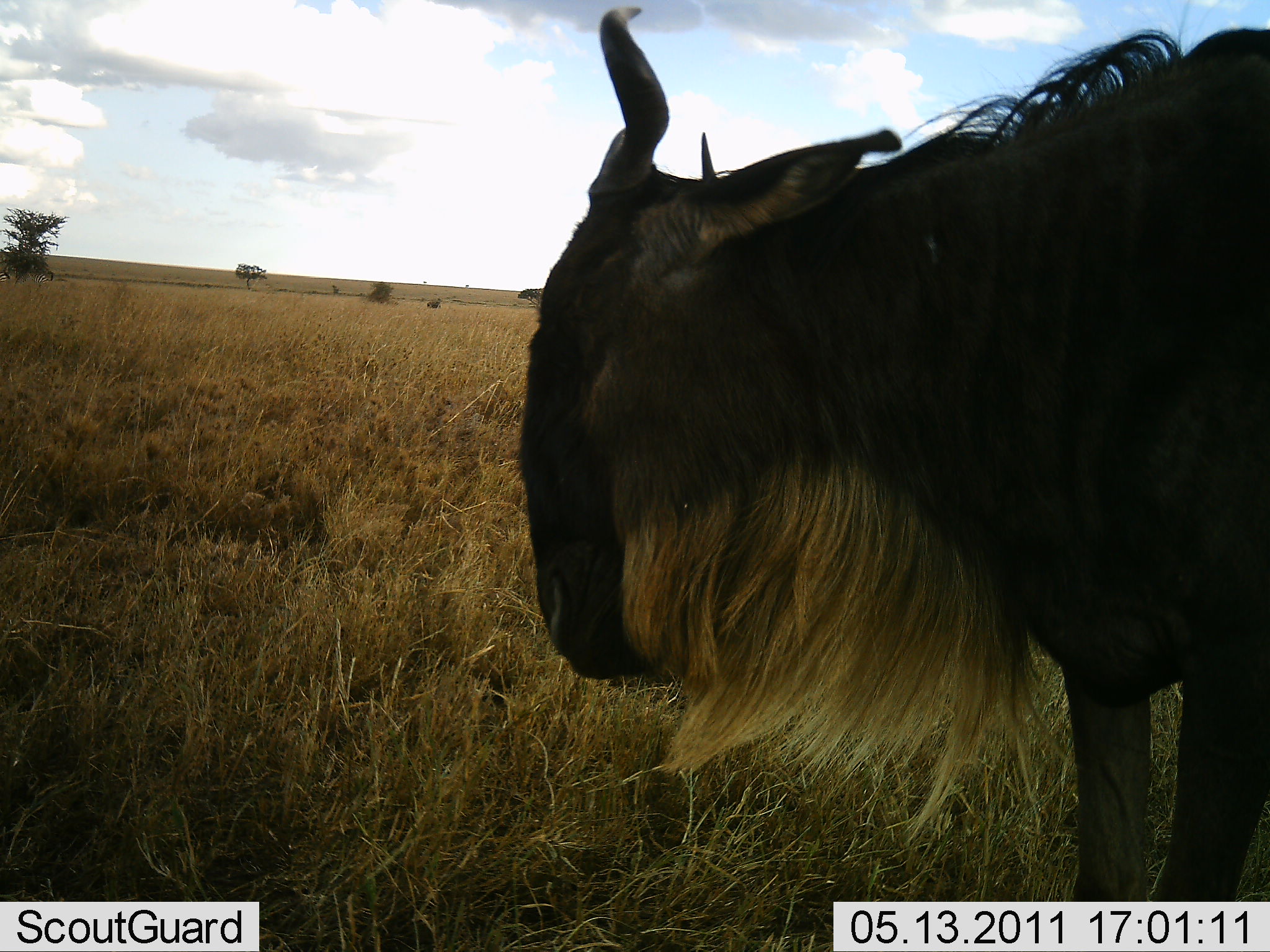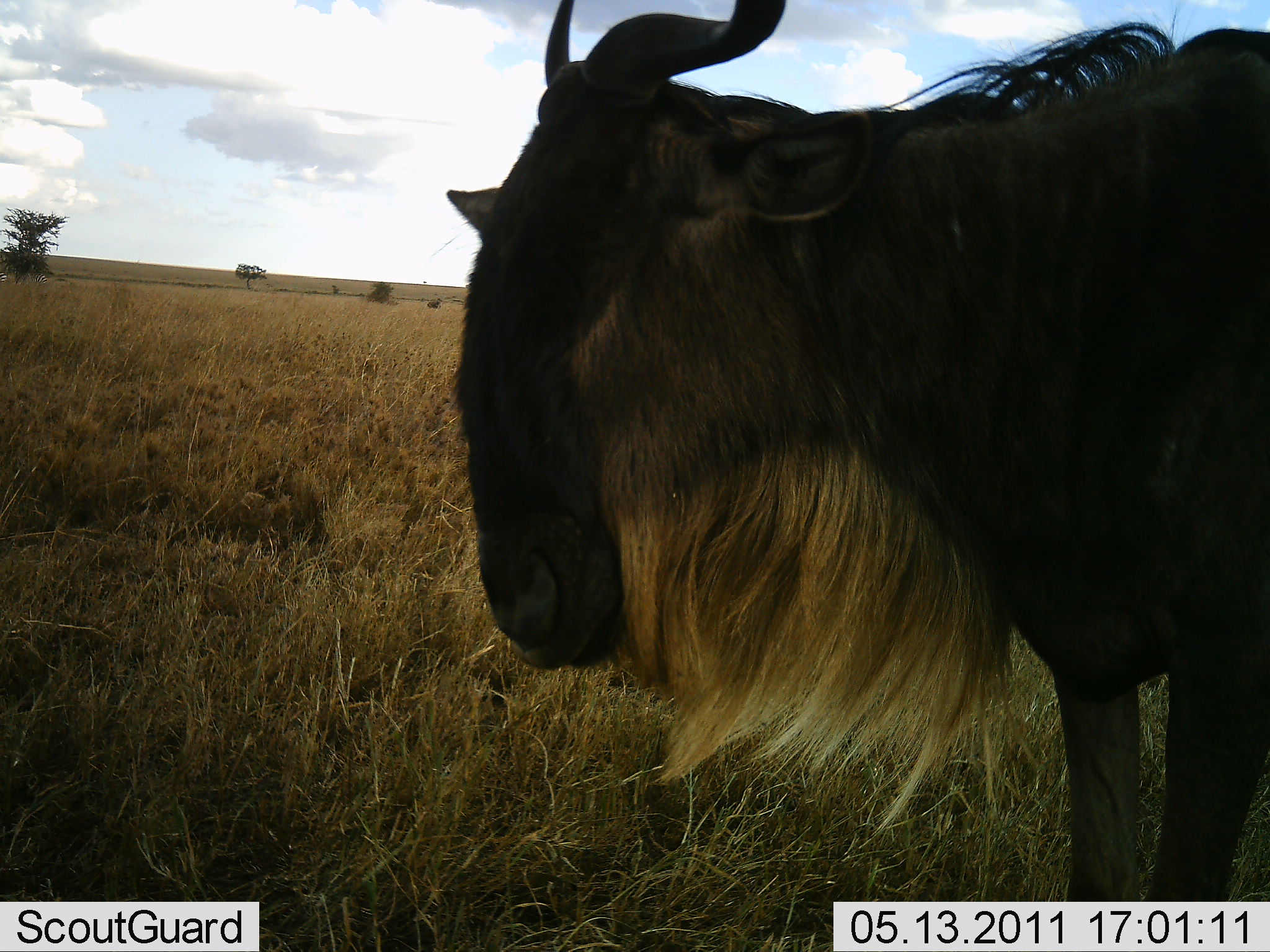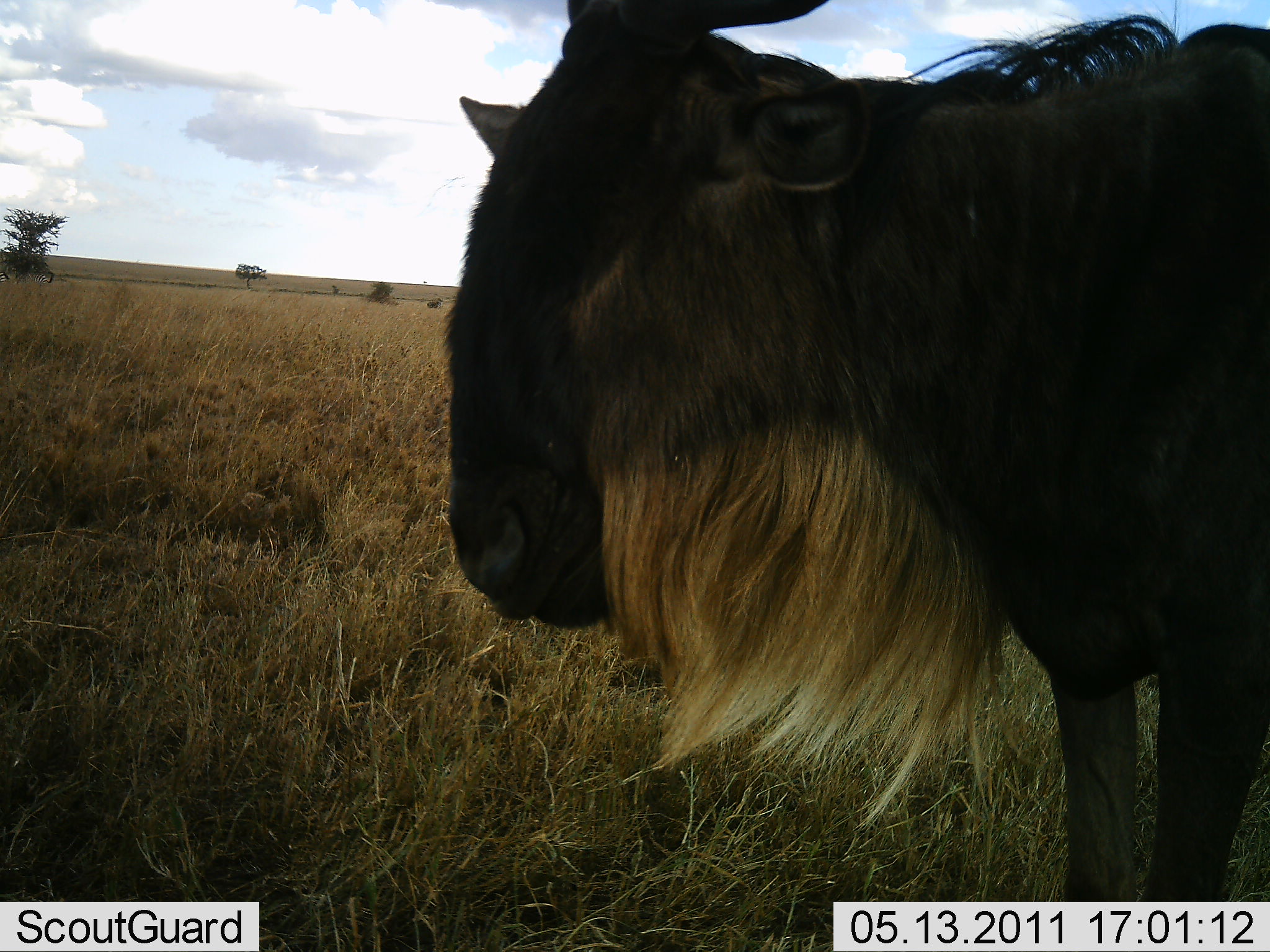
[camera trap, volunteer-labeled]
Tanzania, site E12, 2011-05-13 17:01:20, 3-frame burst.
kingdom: Animalia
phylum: Chordata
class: Mammalia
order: Artiodactyla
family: Bovidae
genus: Connochaetes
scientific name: Connochaetes taurinus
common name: blue wildebeest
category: wildebeest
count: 1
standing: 70%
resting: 0%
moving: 20%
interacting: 0%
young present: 0%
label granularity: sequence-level